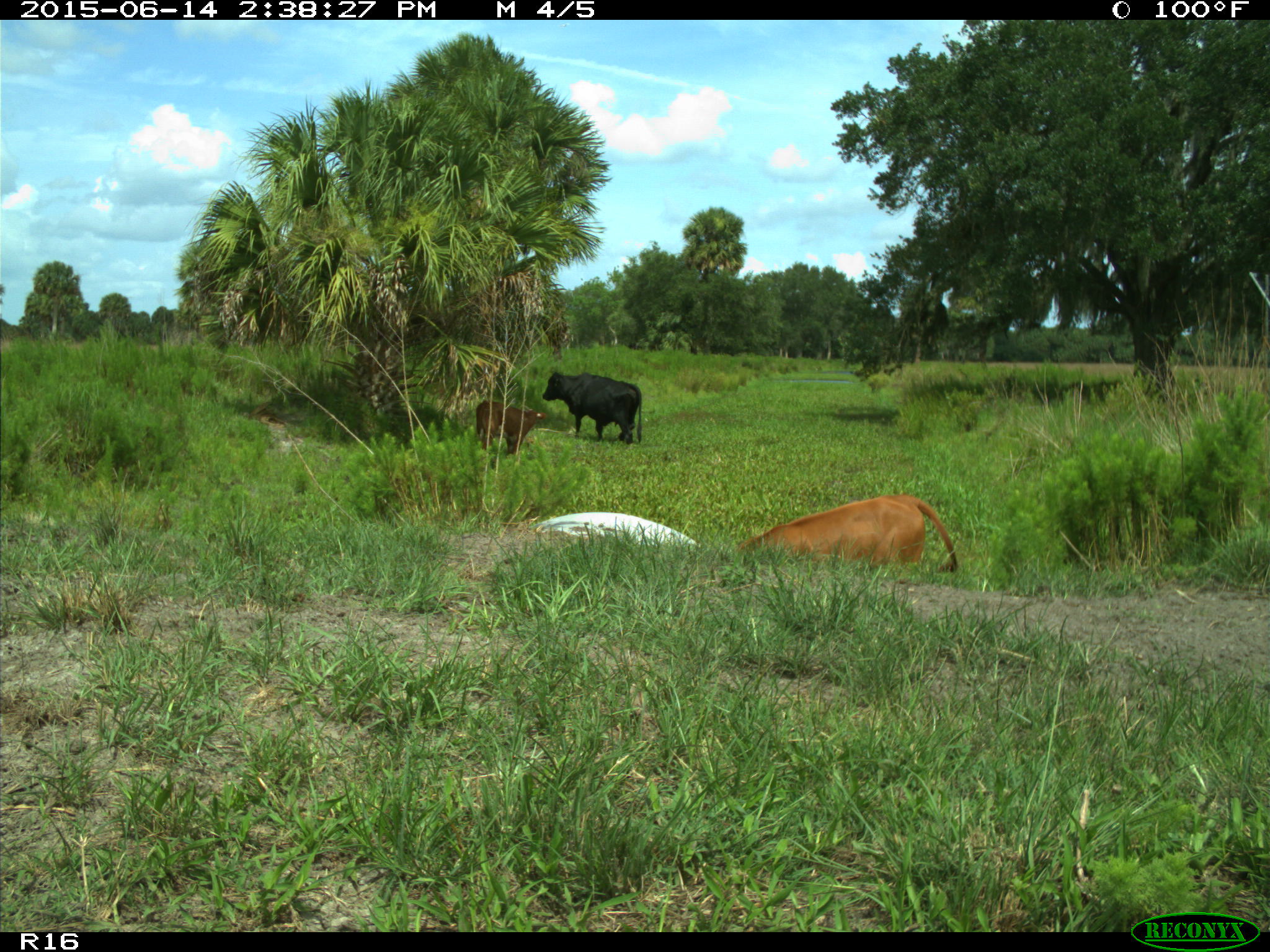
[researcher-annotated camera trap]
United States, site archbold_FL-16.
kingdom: Animalia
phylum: Chordata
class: Mammalia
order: Artiodactyla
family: Bovidae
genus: Bos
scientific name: Bos taurus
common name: domestic cow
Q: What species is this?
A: Bos taurus (domestic cow).